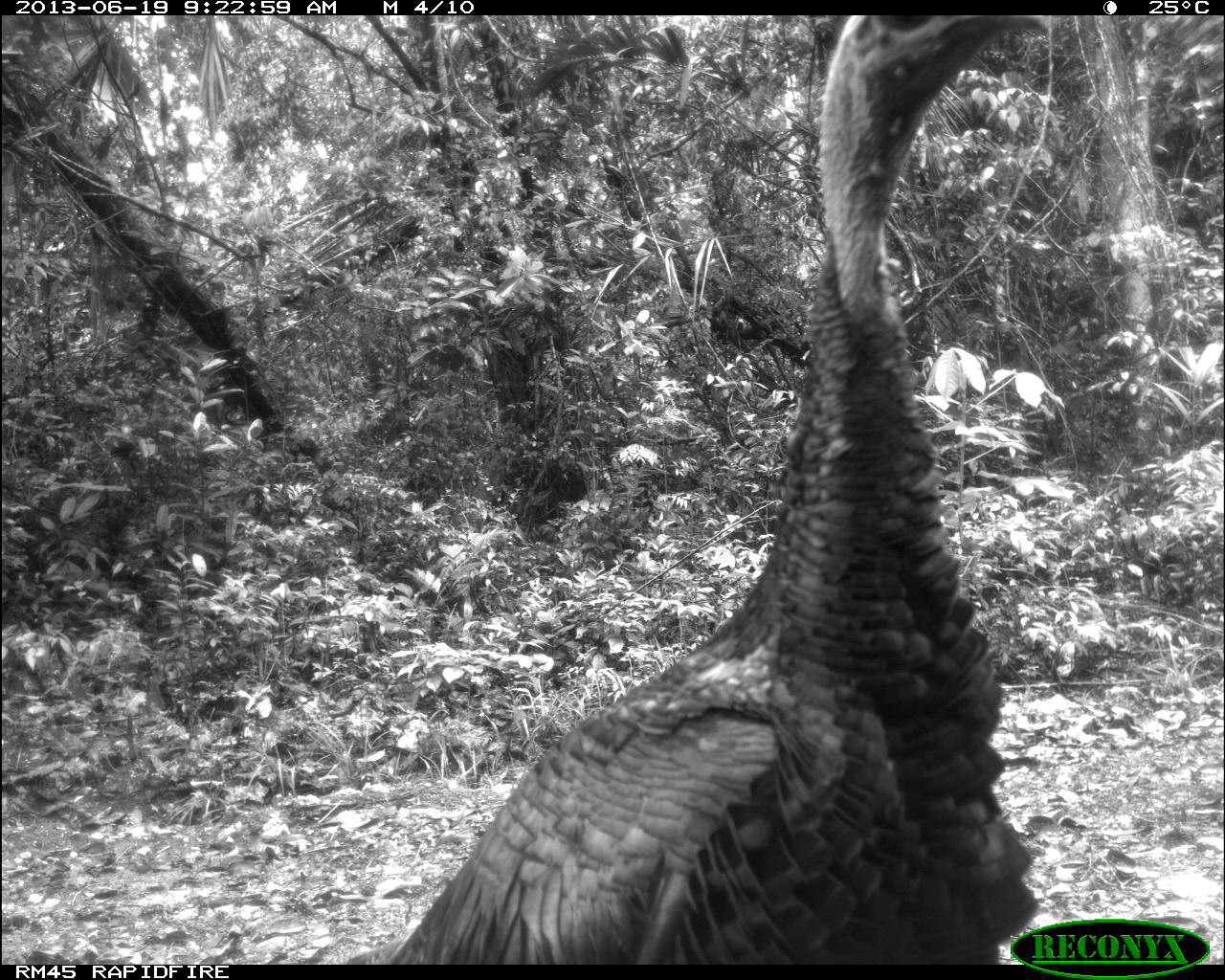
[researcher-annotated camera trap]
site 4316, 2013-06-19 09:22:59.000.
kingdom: Animalia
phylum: Chordata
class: Aves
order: Galliformes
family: Phasianidae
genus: Meleagris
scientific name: Meleagris ocellata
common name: ocellated turkey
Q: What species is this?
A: Meleagris ocellata (ocellated turkey).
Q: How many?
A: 1.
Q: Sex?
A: Male.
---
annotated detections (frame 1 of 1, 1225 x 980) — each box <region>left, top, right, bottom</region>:
meleagris ocellata: <region>344, 15, 1051, 964</region>